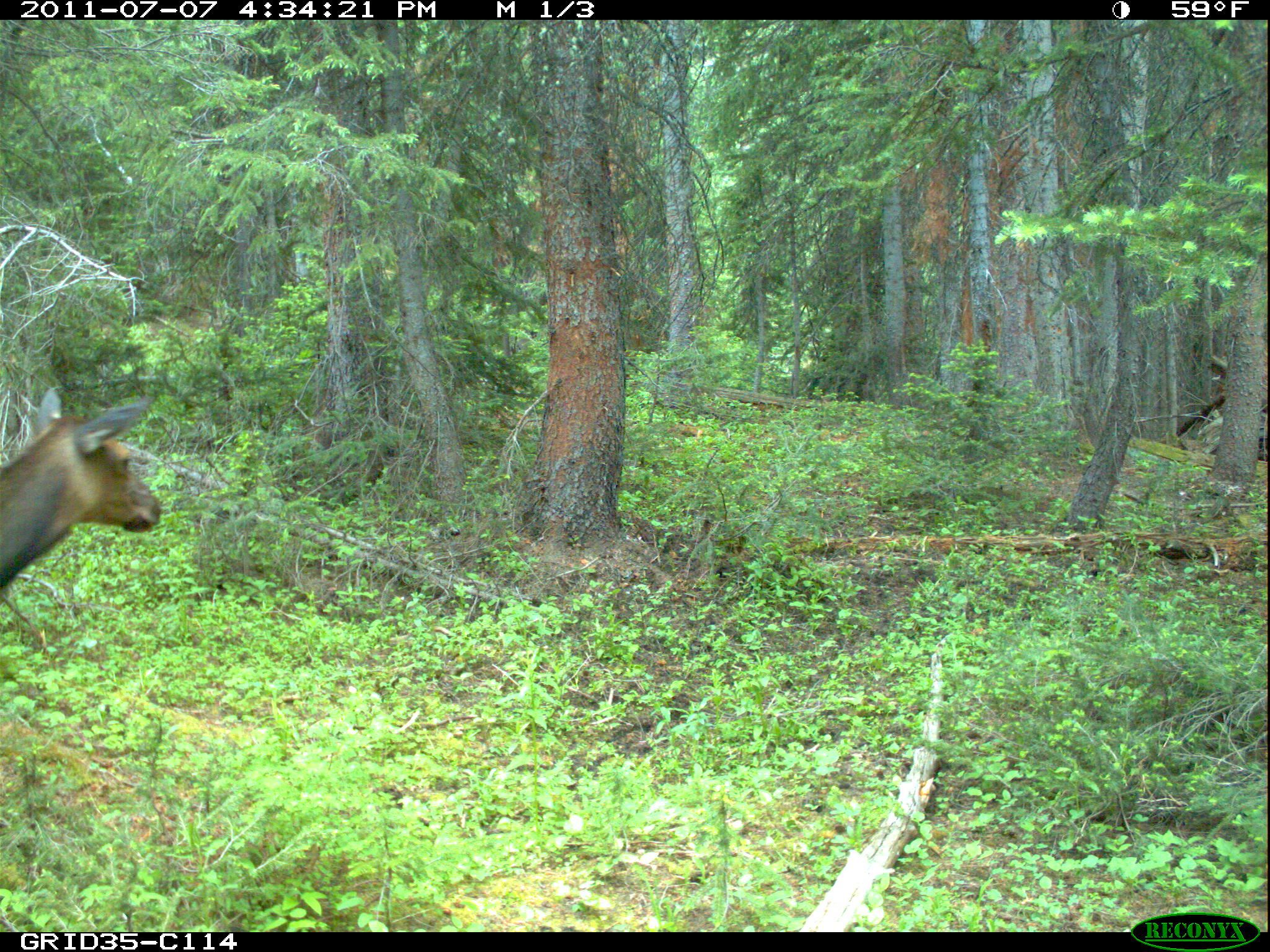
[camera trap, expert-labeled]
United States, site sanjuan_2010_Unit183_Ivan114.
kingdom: Animalia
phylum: Chordata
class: Mammalia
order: Artiodactyla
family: Cervidae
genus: Cervus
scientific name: Cervus elaphus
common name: red deer